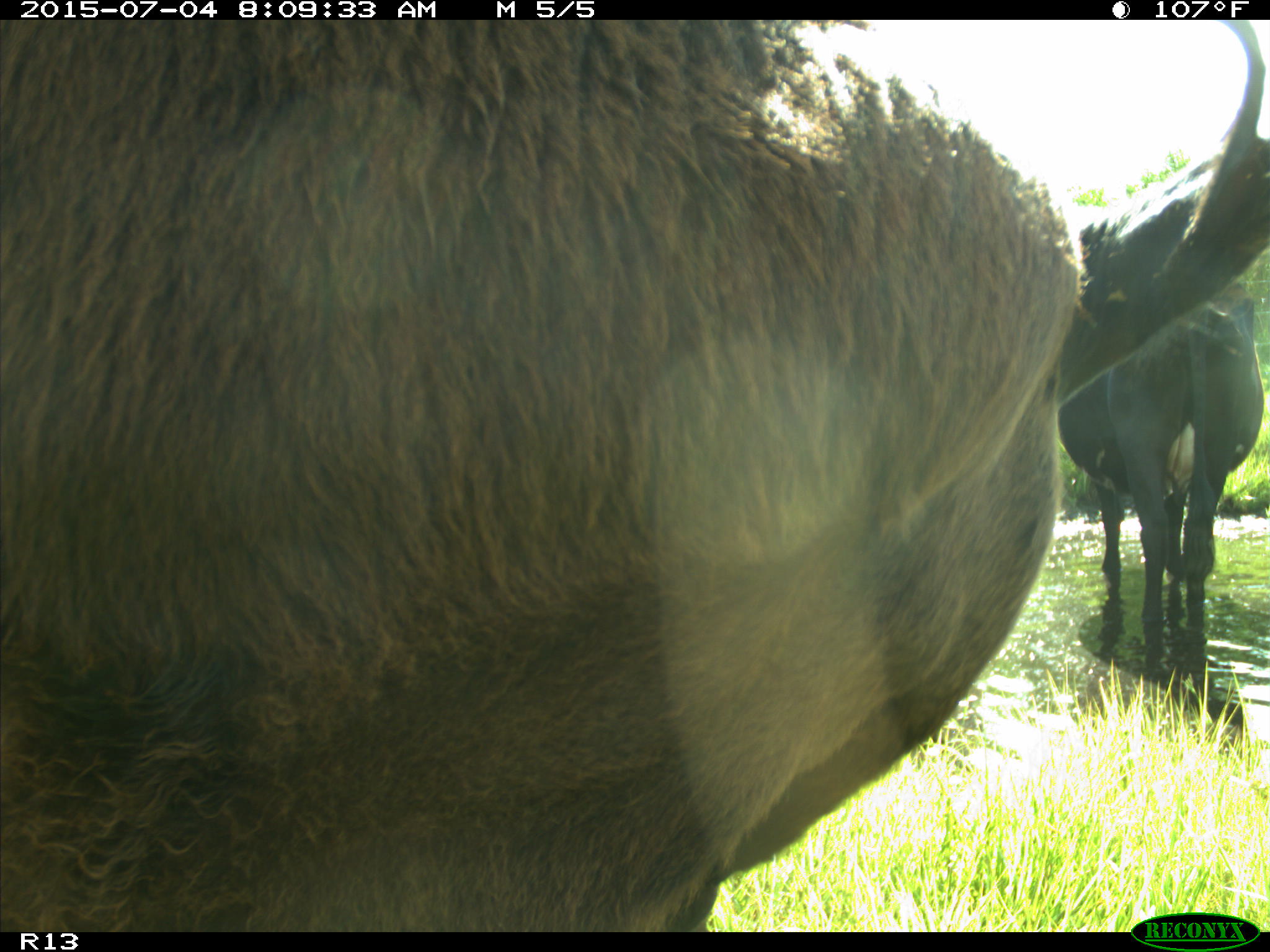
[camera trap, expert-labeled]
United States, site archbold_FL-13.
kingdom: Animalia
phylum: Chordata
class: Mammalia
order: Artiodactyla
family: Bovidae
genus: Bos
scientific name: Bos taurus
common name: domestic cow